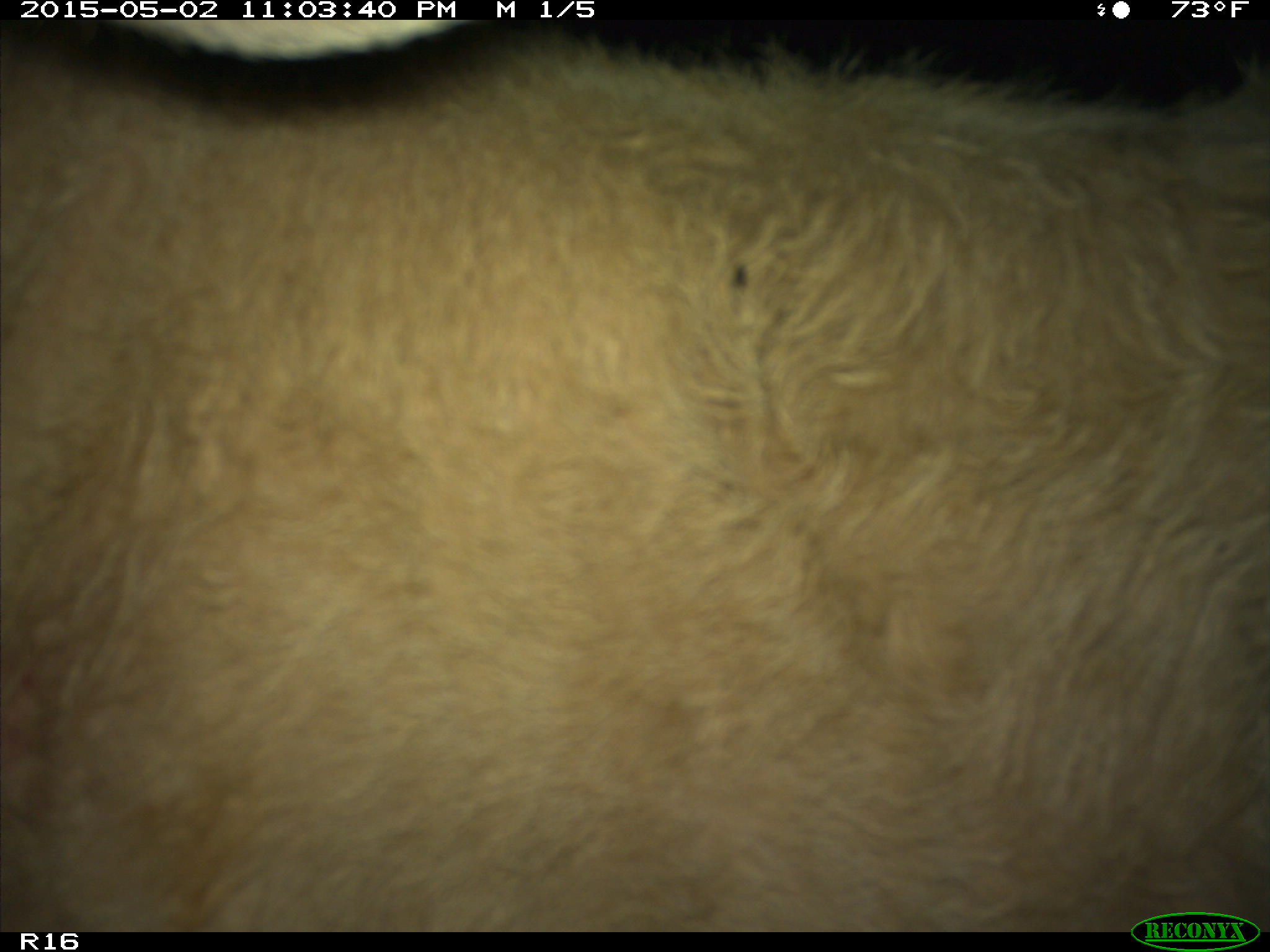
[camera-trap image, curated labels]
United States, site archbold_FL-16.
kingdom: Animalia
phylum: Chordata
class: Mammalia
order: Artiodactyla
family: Bovidae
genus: Bos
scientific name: Bos taurus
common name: domestic cow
Bos taurus (domestic cow).